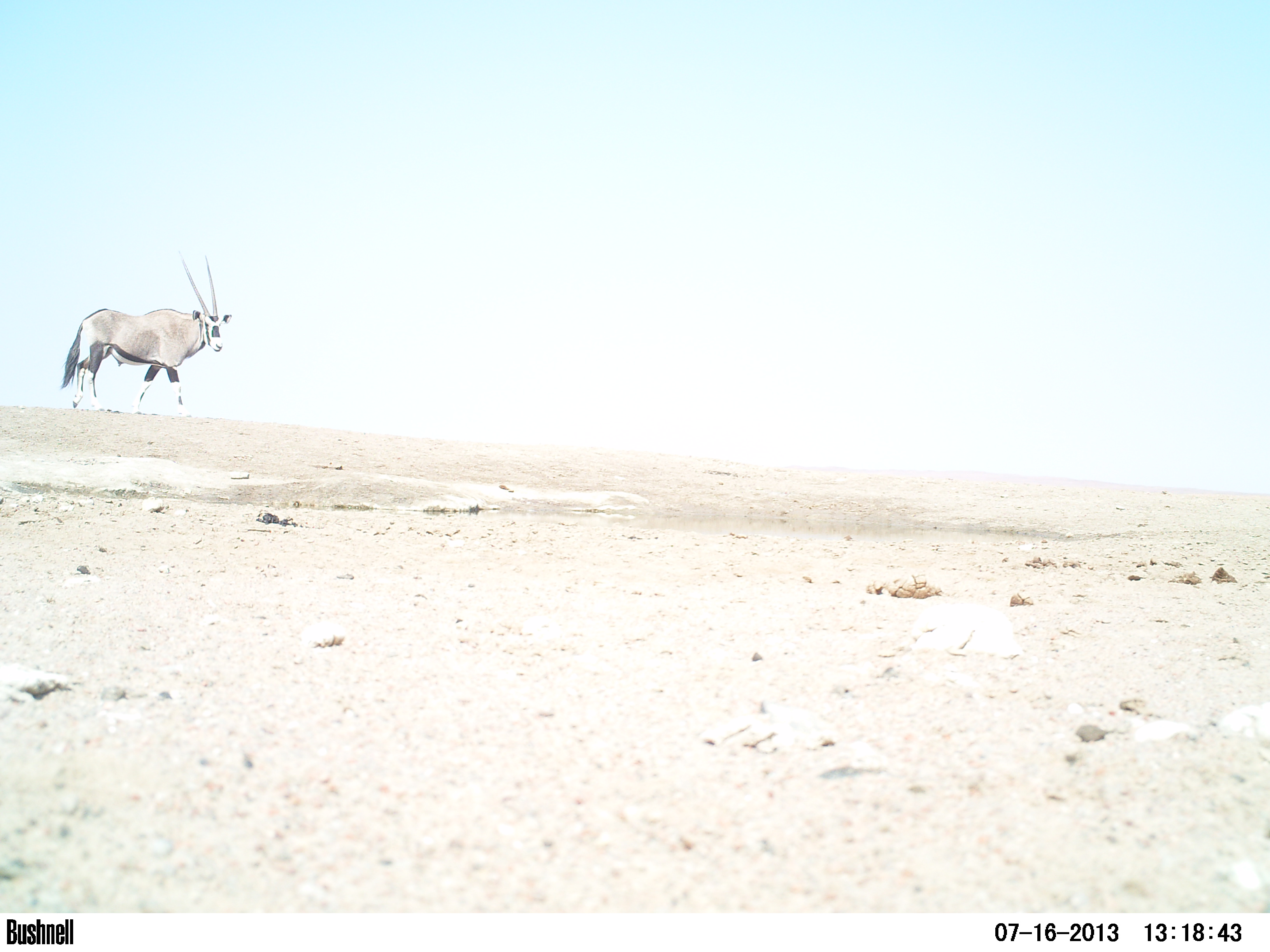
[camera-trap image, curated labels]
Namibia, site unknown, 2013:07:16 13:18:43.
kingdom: Animalia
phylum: Chordata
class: Mammalia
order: Artiodactyla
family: Bovidae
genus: Oryx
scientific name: Oryx gazella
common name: gemsbok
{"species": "Oryx gazella (gemsbok)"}